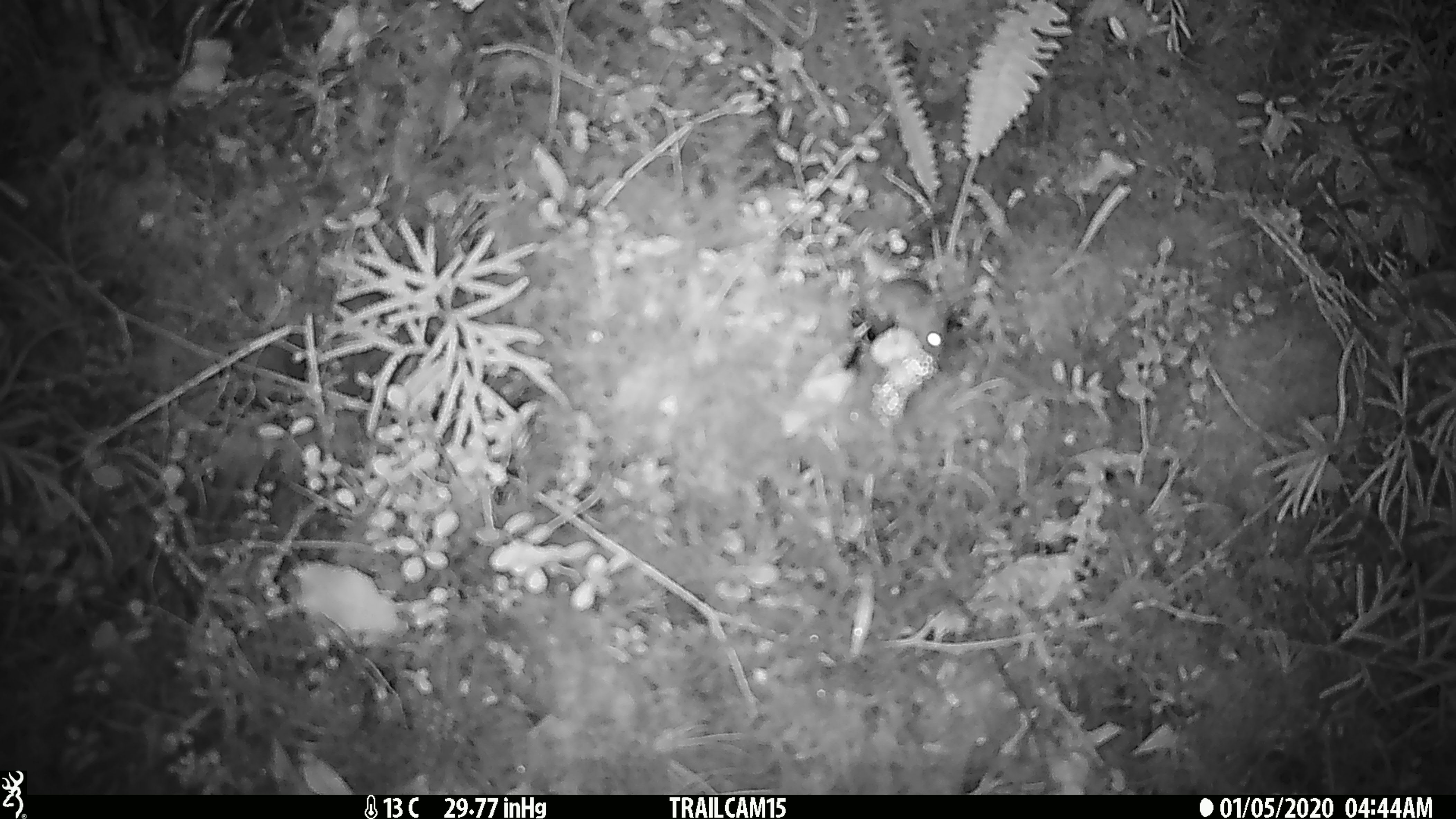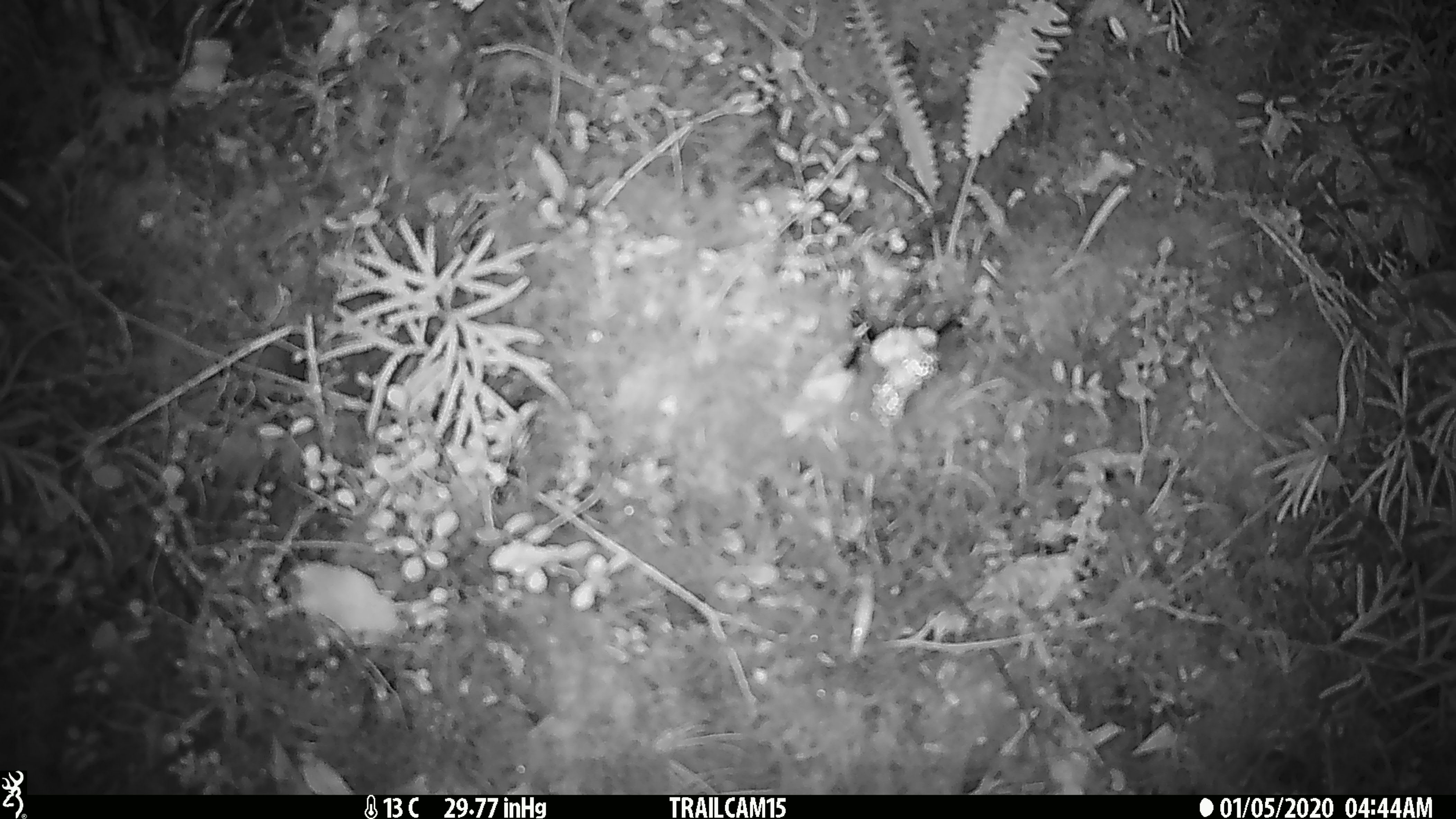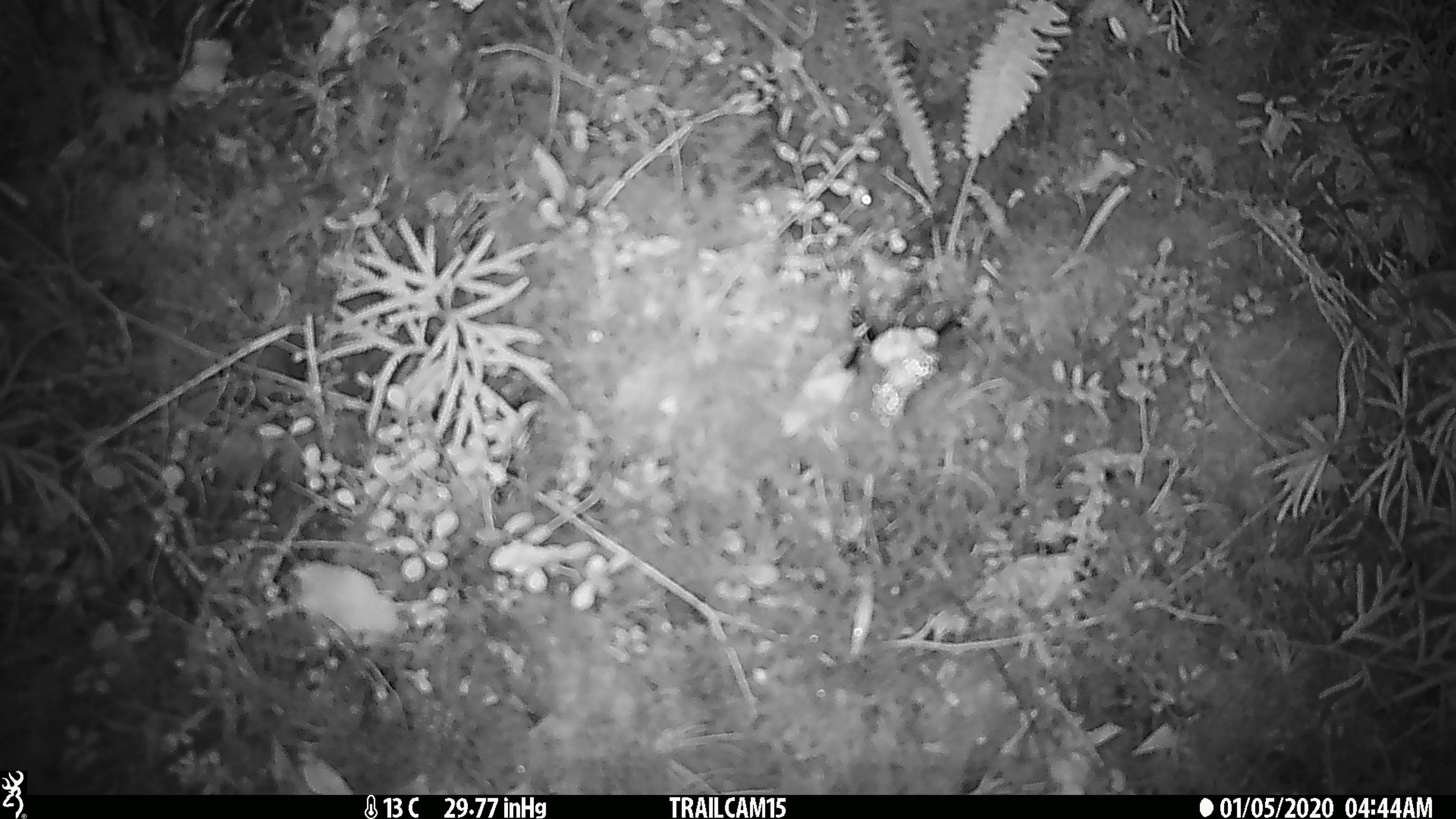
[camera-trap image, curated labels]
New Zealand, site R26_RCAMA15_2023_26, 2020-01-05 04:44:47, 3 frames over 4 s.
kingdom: Animalia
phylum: Chordata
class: Mammalia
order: Rodentia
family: Muridae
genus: Mus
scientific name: Mus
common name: mouse